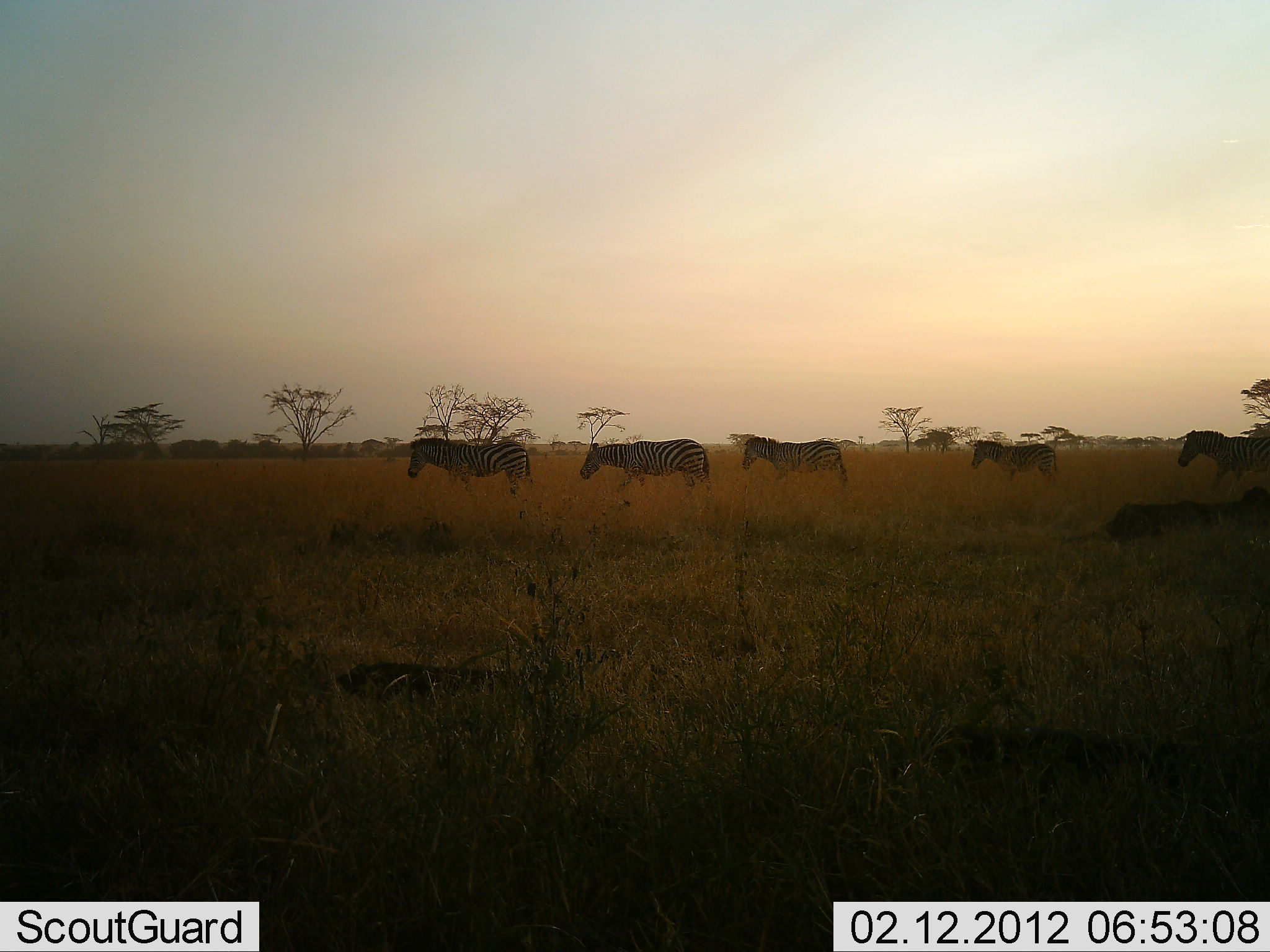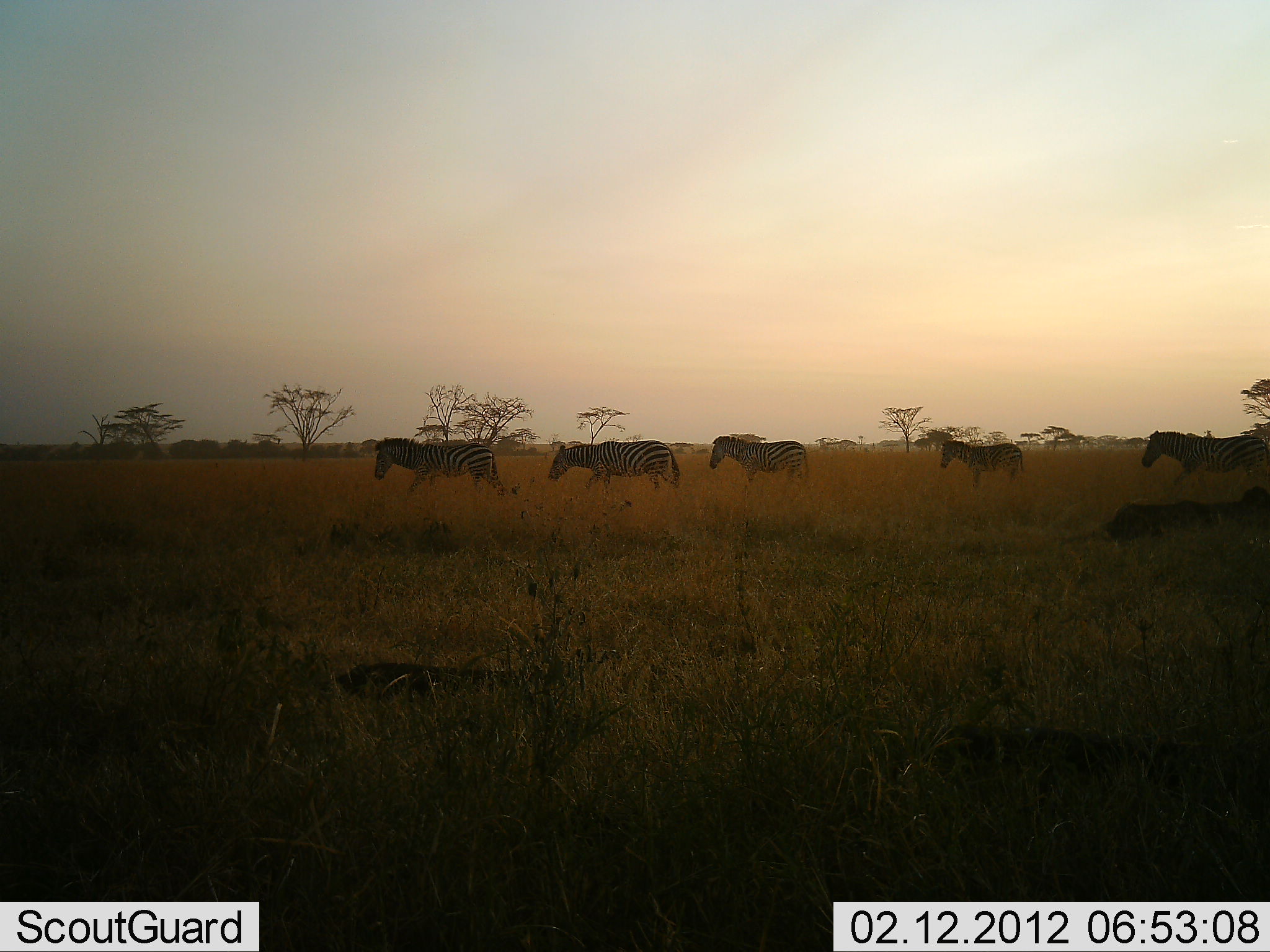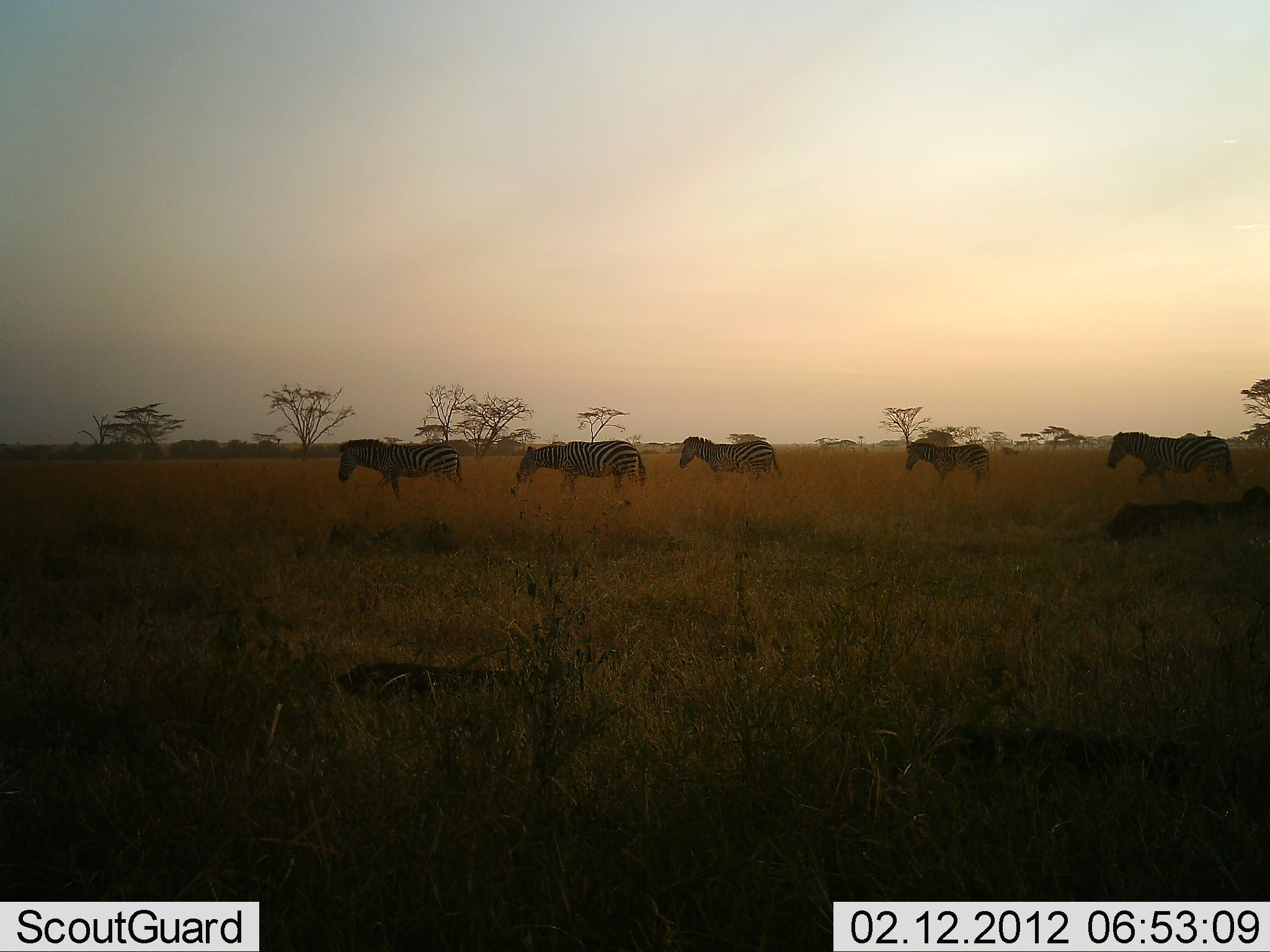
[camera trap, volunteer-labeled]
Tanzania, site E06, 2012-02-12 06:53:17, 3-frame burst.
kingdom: Animalia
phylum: Chordata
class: Mammalia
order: Perissodactyla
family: Equidae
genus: Equus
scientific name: Equus quagga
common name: plains zebra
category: zebra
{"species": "zebra (plains zebra) (Equus quagga)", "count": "5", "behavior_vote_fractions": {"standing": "6%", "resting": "0%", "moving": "100%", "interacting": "0%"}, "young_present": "18%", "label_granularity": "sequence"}